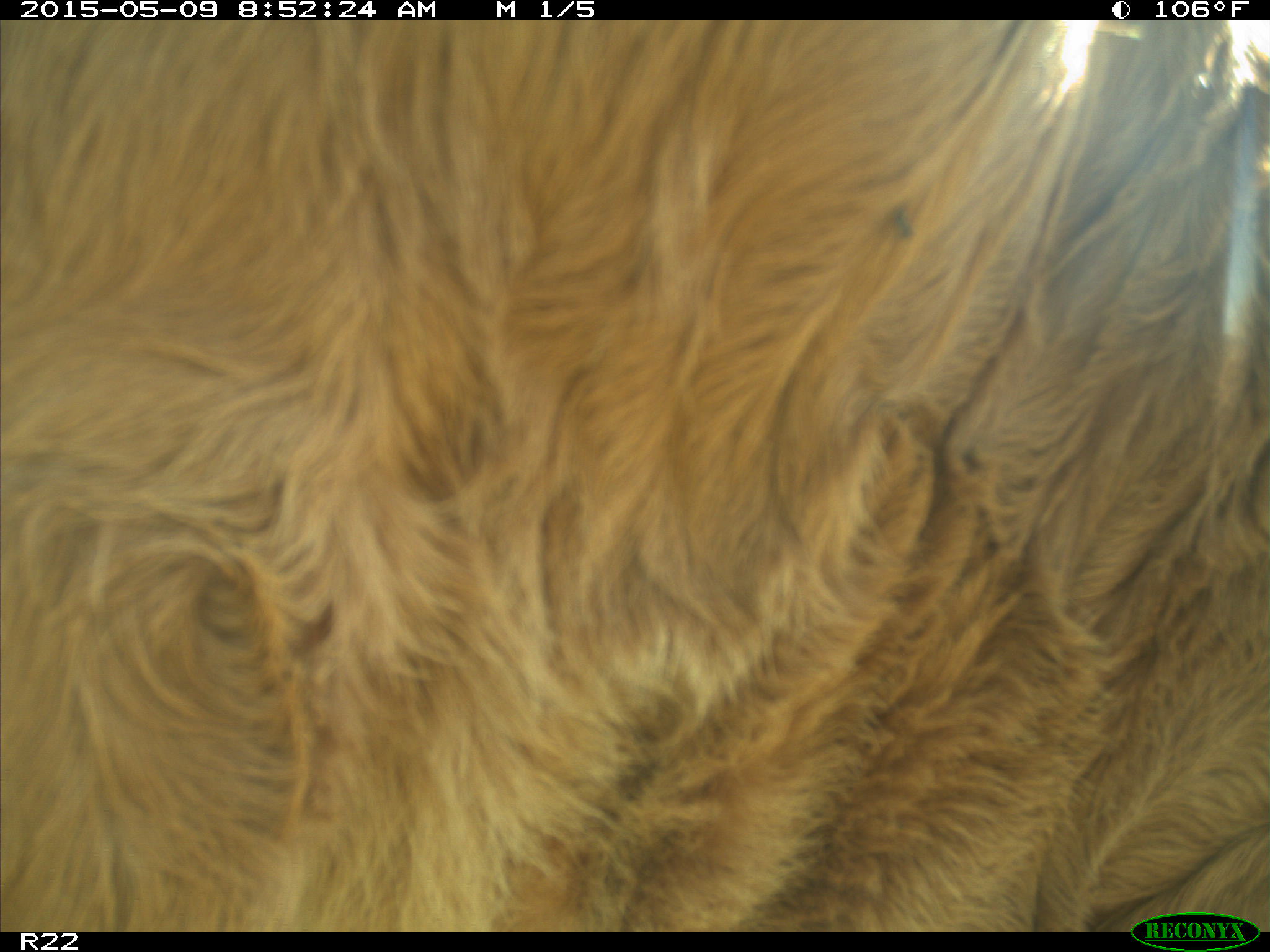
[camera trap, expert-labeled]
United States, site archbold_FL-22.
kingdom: Animalia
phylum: Chordata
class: Mammalia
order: Artiodactyla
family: Bovidae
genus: Bos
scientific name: Bos taurus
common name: domestic cow